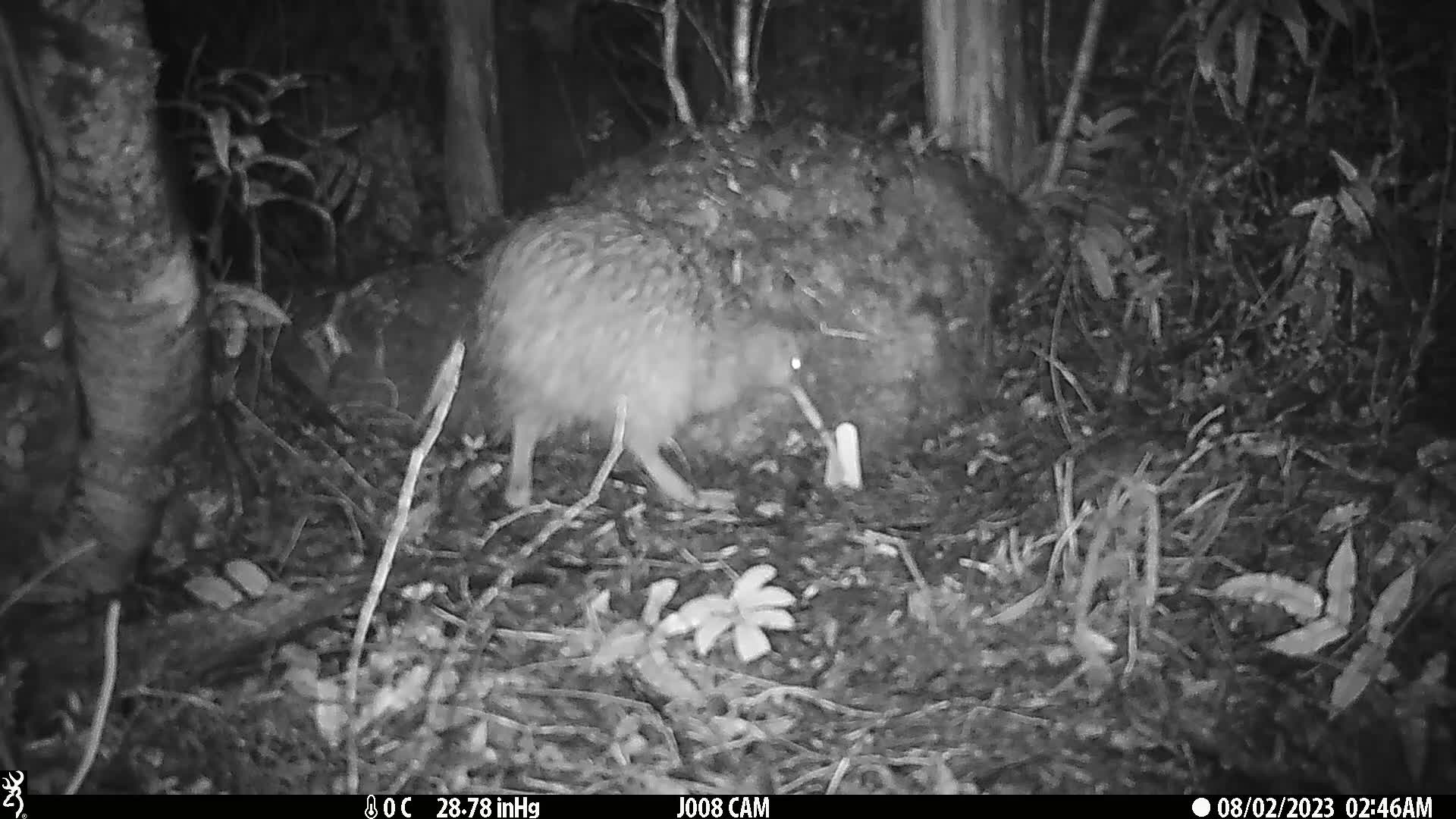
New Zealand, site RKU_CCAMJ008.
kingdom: Animalia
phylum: Chordata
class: Aves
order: Apterygiformes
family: Apterygidae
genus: Apteryx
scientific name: Apteryx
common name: kiwi